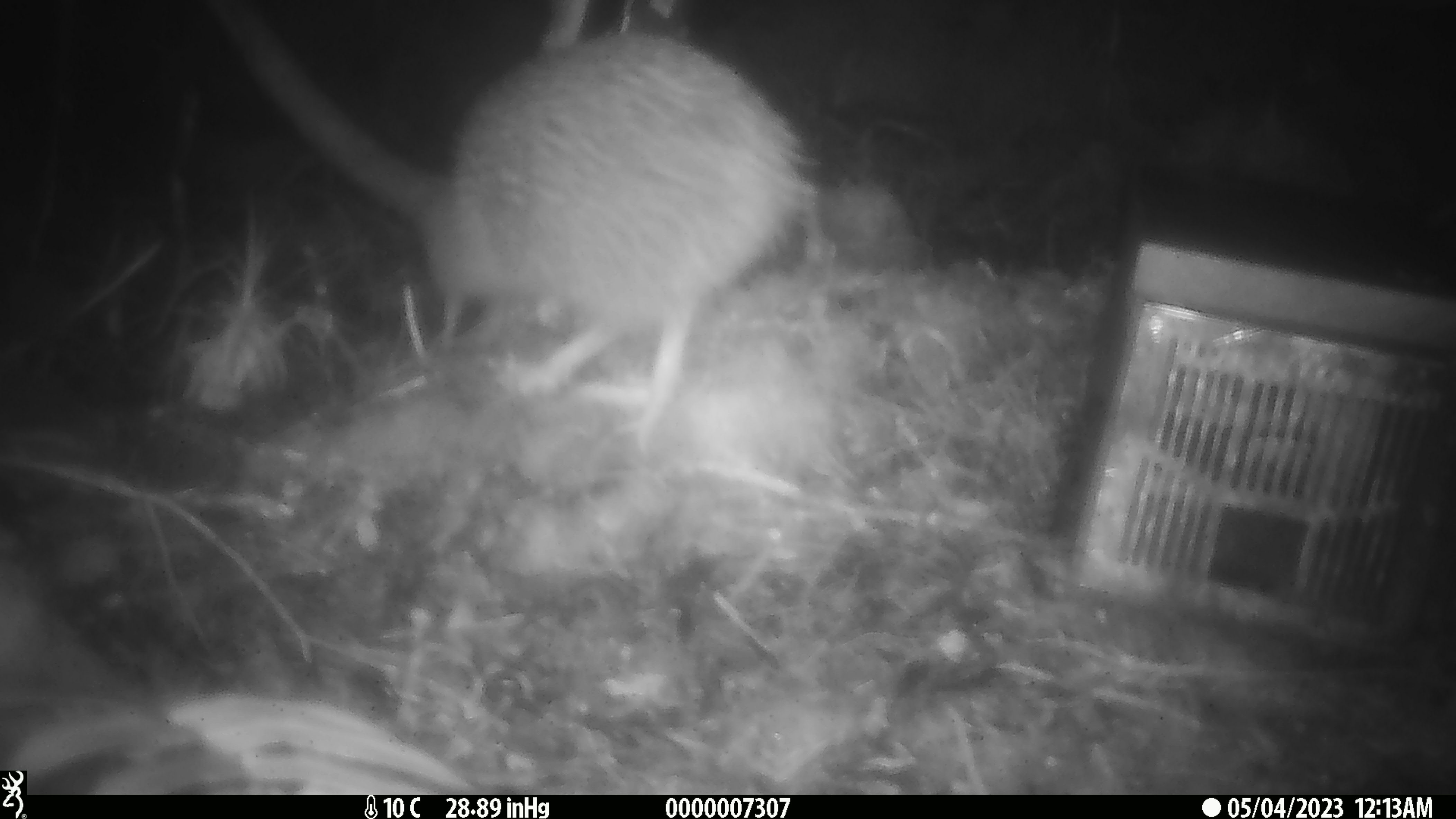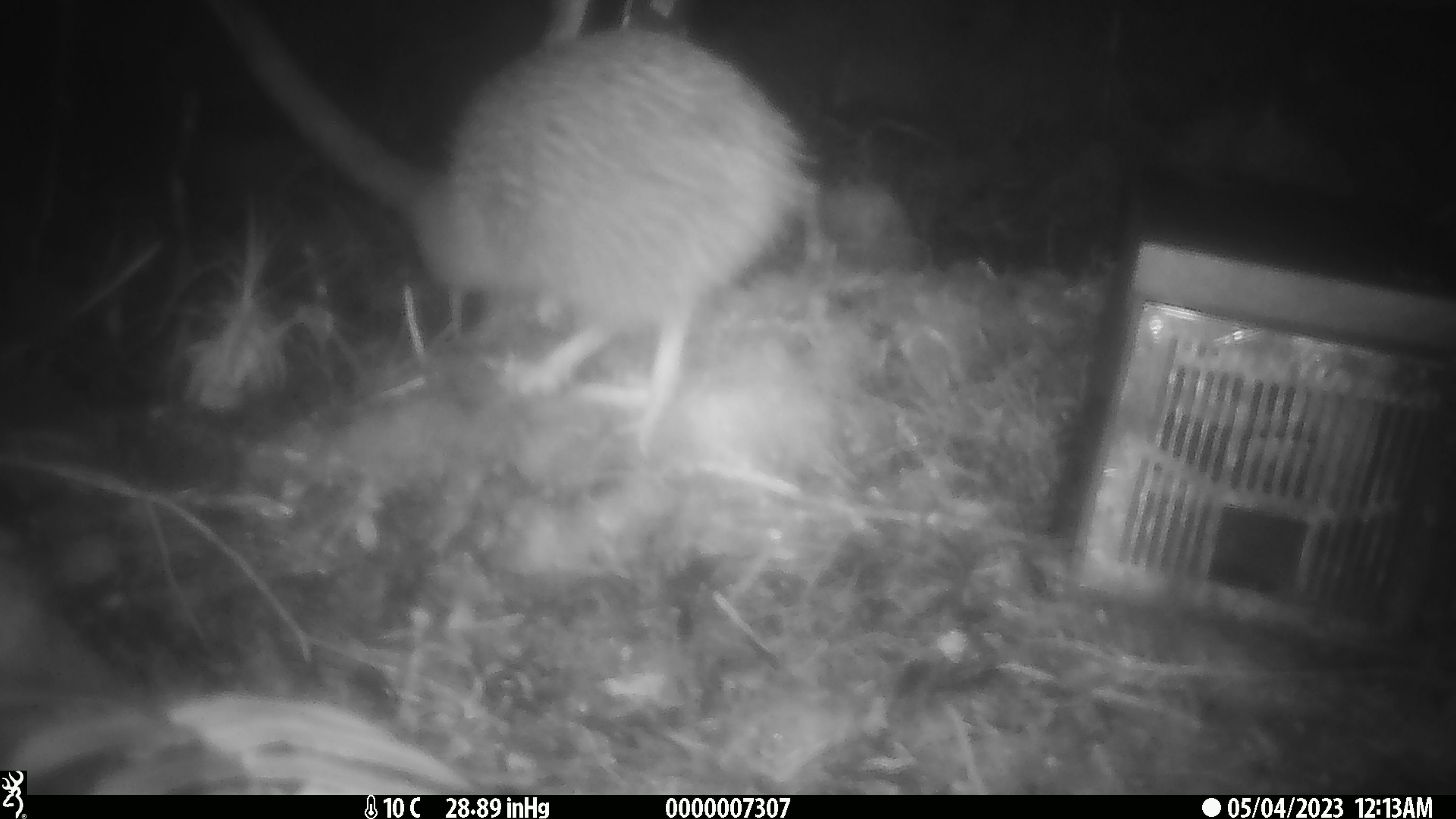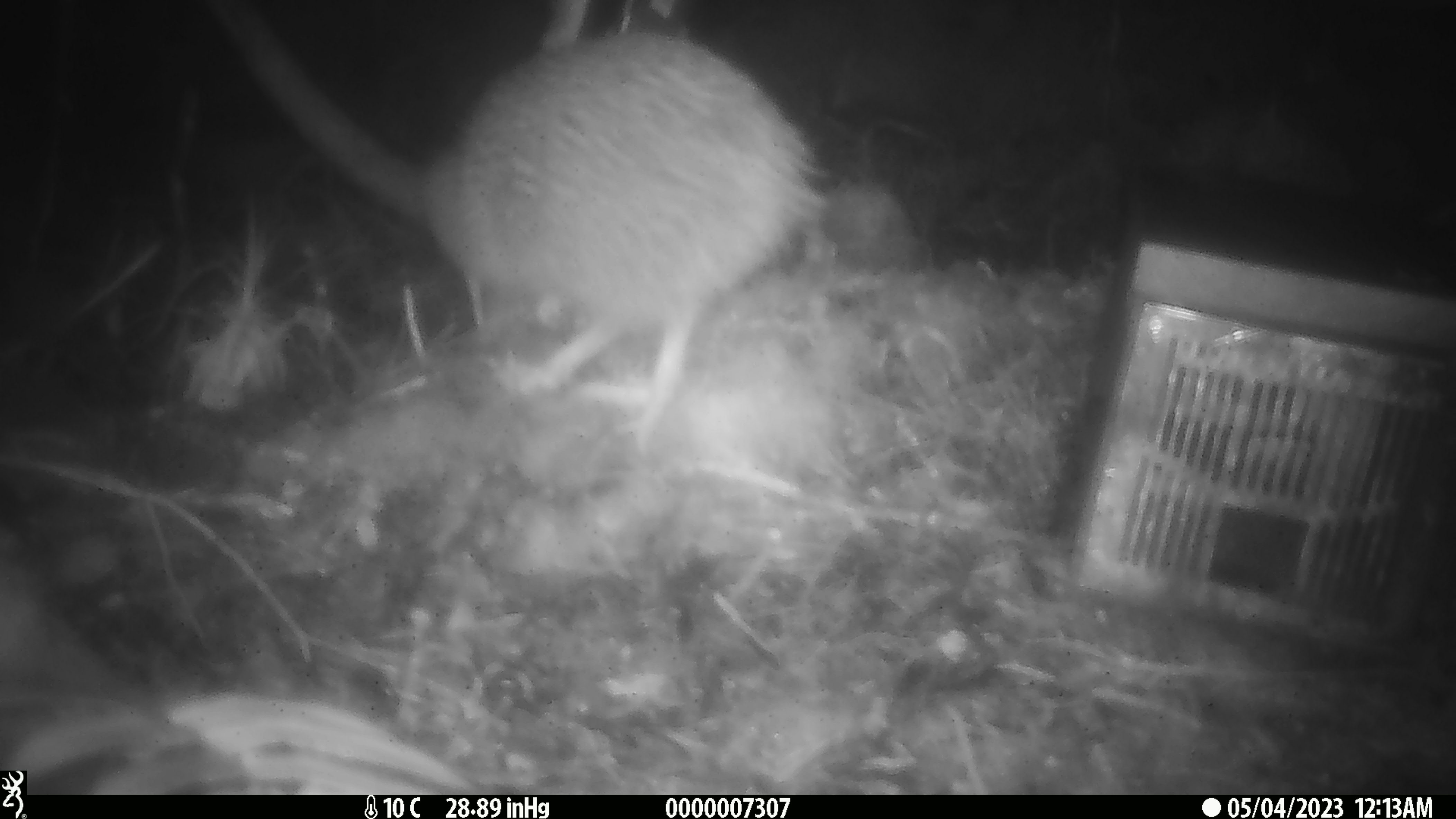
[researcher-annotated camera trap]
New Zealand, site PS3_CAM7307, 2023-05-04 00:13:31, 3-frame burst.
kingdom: Animalia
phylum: Chordata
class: Aves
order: Apterygiformes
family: Apterygidae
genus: Apteryx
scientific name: Apteryx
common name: kiwi